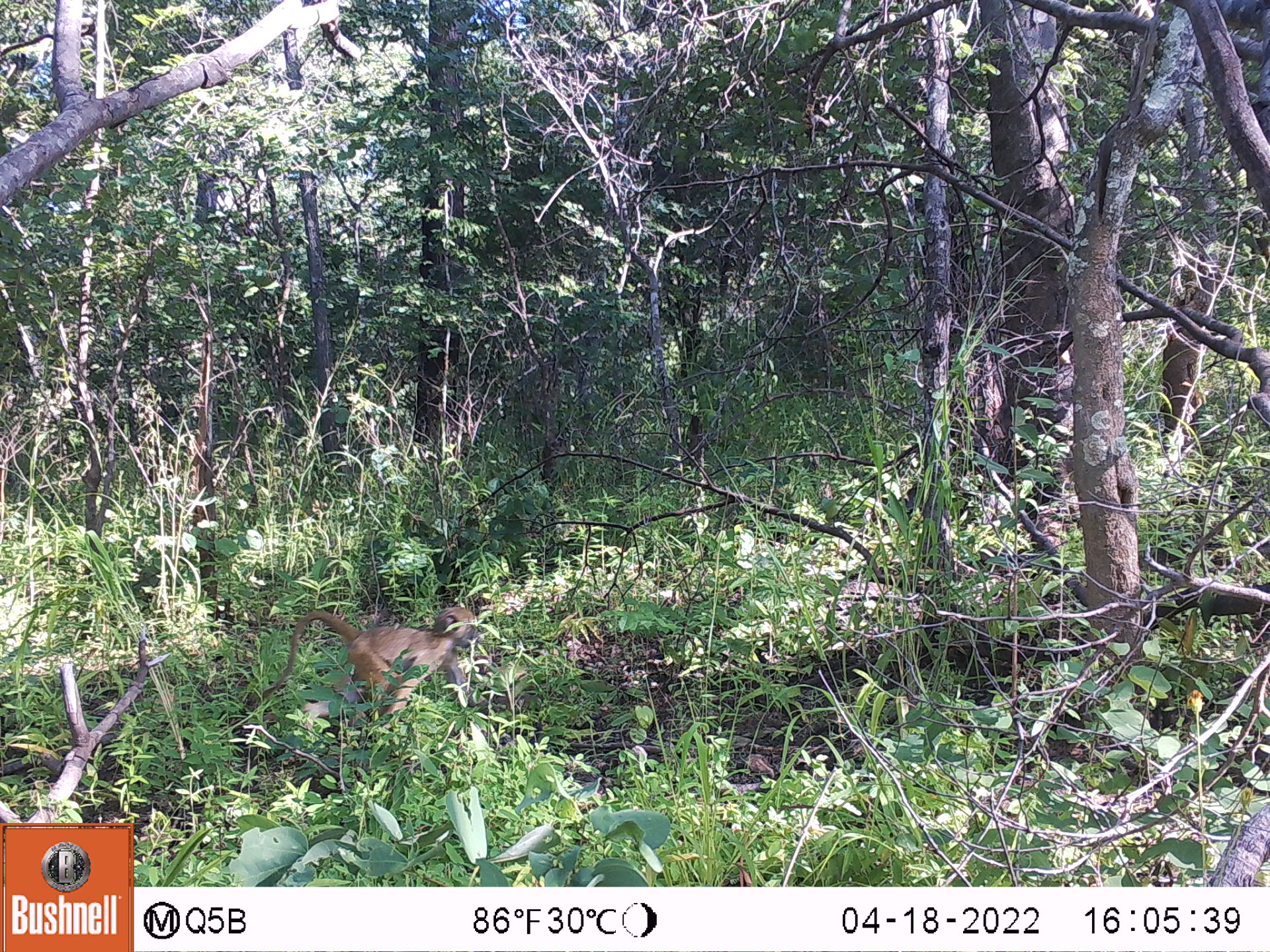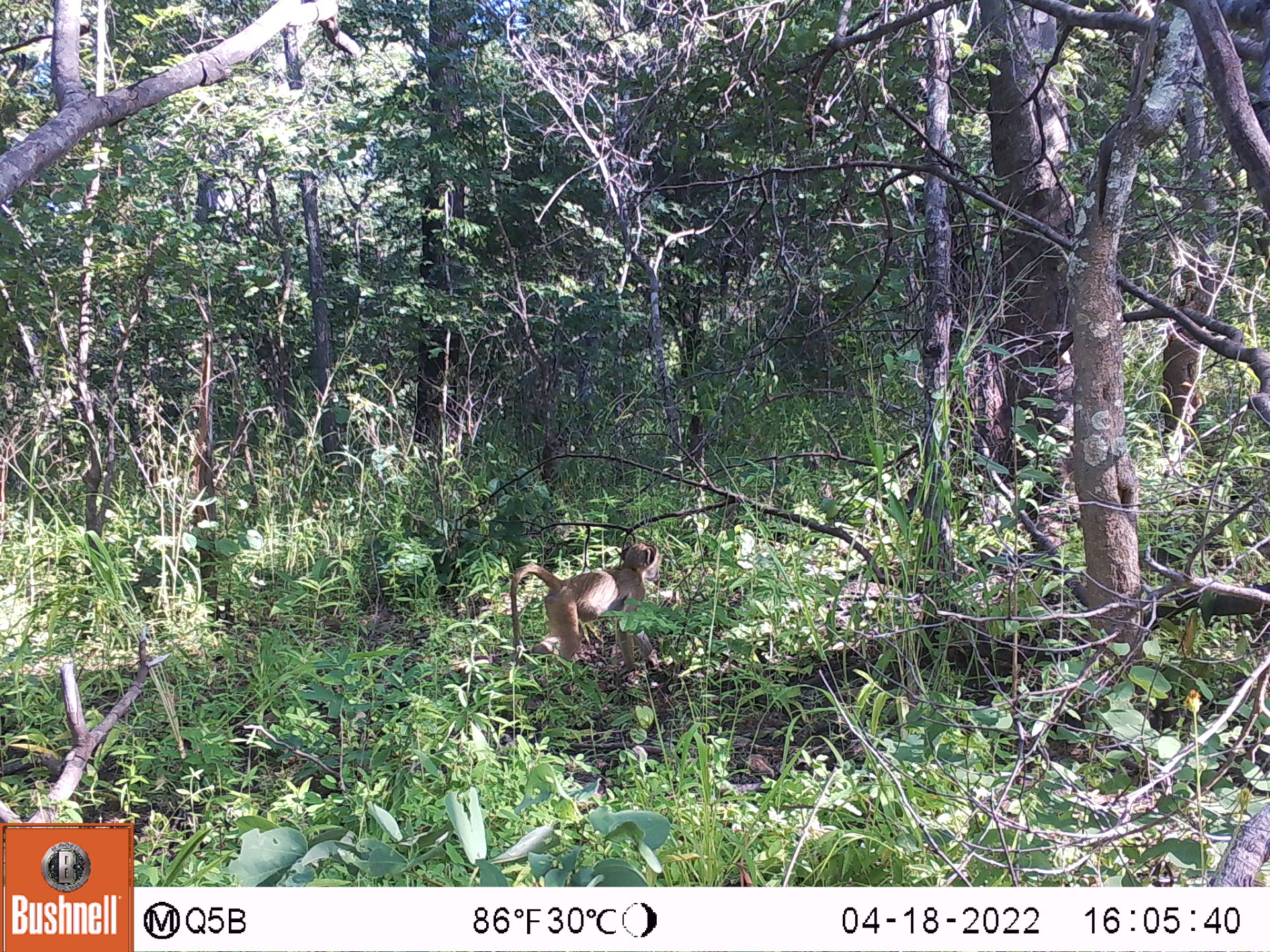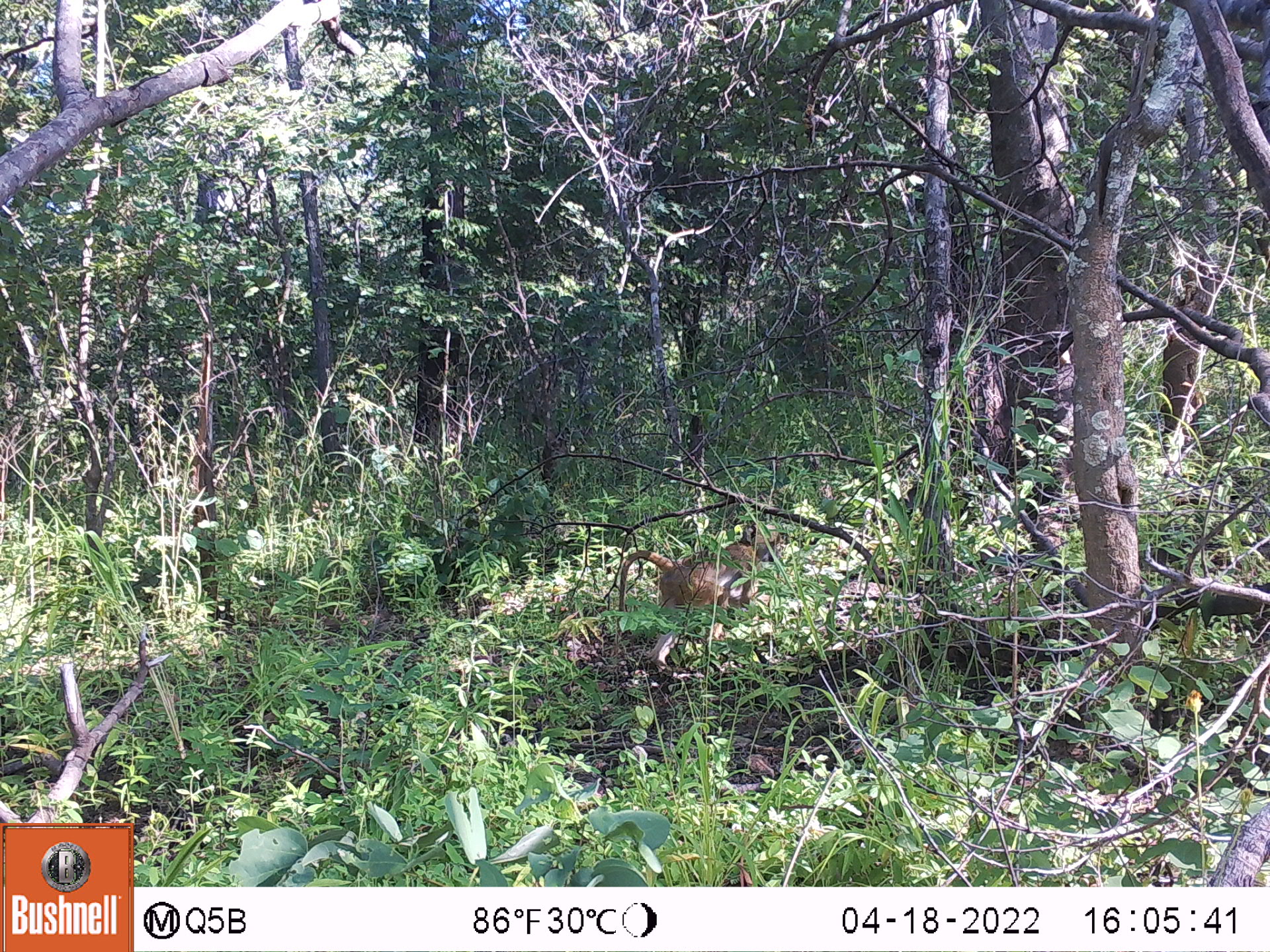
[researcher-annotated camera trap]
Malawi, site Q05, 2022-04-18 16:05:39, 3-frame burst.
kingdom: Animalia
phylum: Chordata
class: Mammalia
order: Primates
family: Cercopithecidae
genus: Papio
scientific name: Papio cynocephalus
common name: yellow baboon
Yellow baboon (Papio cynocephalus), count 1.